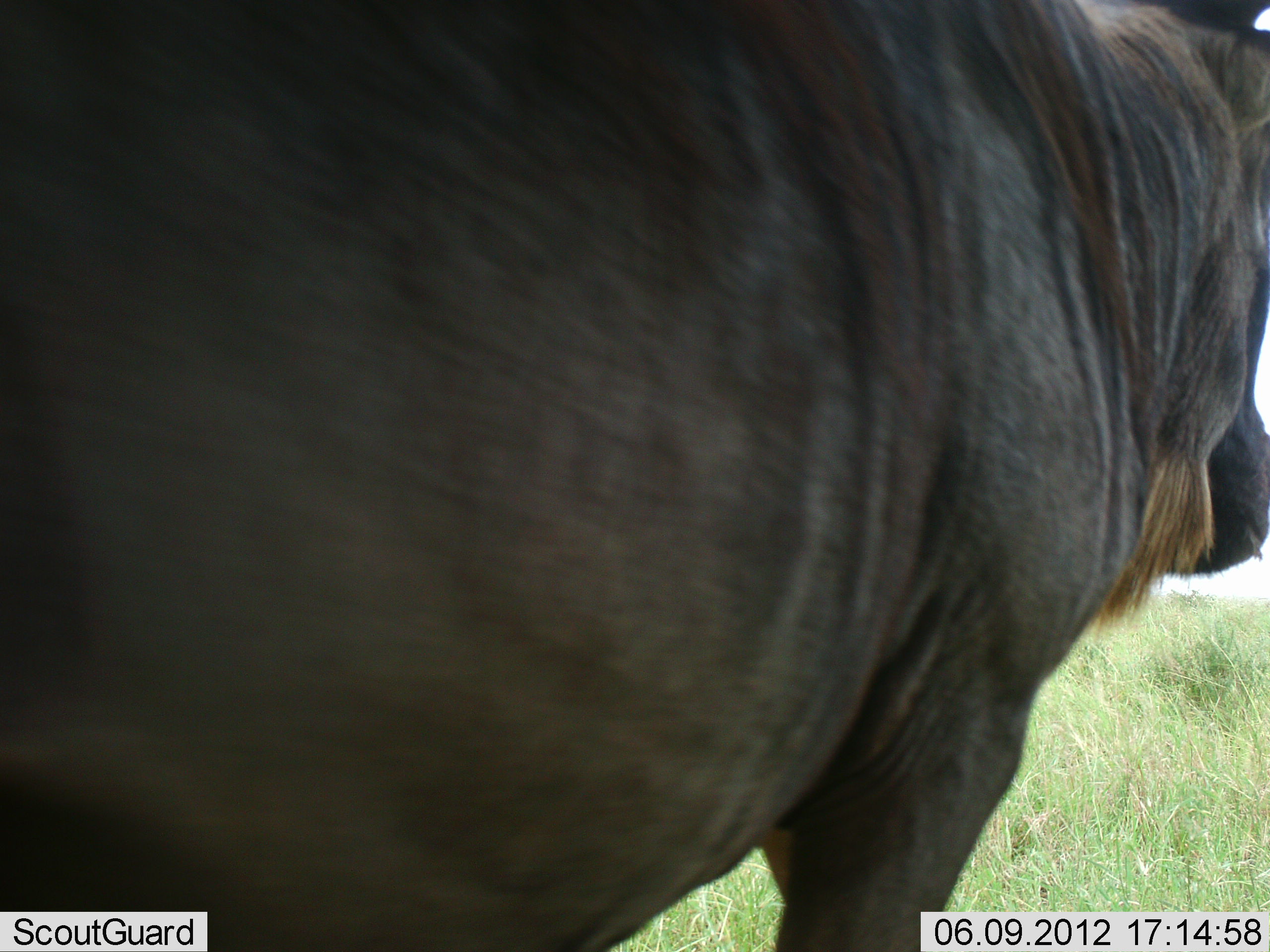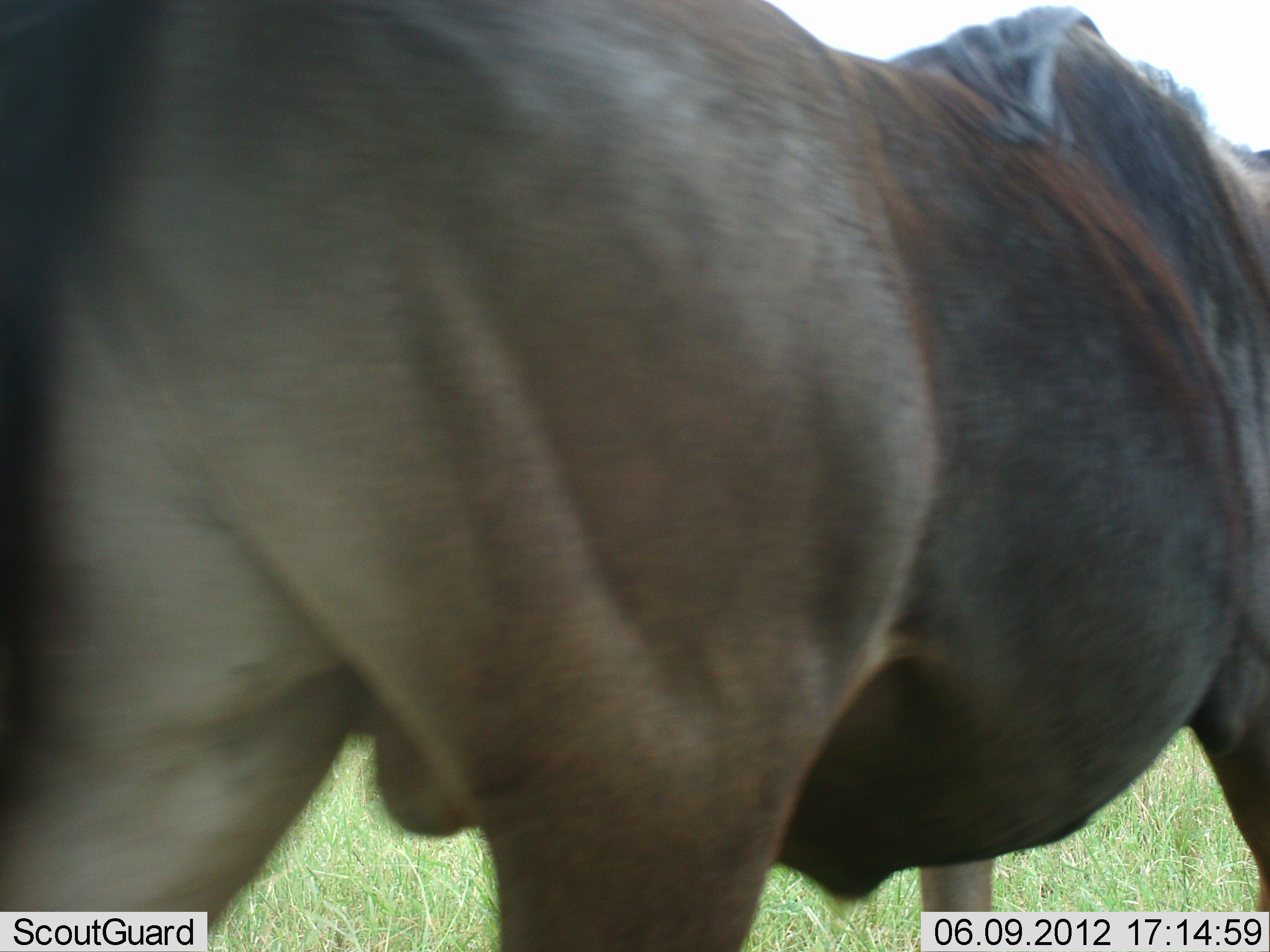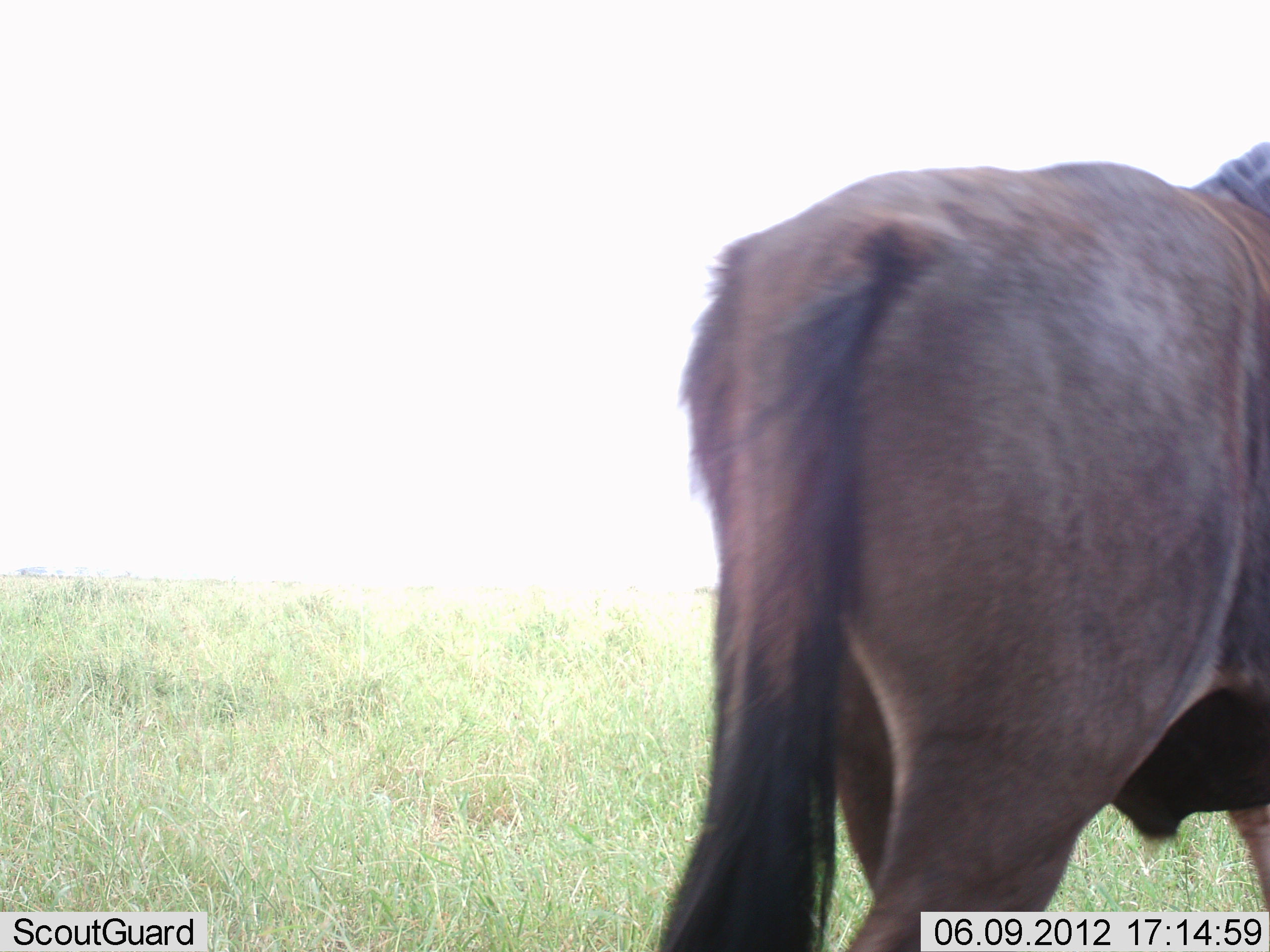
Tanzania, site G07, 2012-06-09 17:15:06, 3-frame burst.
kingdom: Animalia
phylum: Chordata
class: Mammalia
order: Artiodactyla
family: Bovidae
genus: Connochaetes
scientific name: Connochaetes taurinus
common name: blue wildebeest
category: wildebeest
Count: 1.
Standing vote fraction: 0%.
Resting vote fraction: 0%.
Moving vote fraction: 100%.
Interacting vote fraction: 0%.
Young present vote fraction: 0%.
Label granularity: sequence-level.